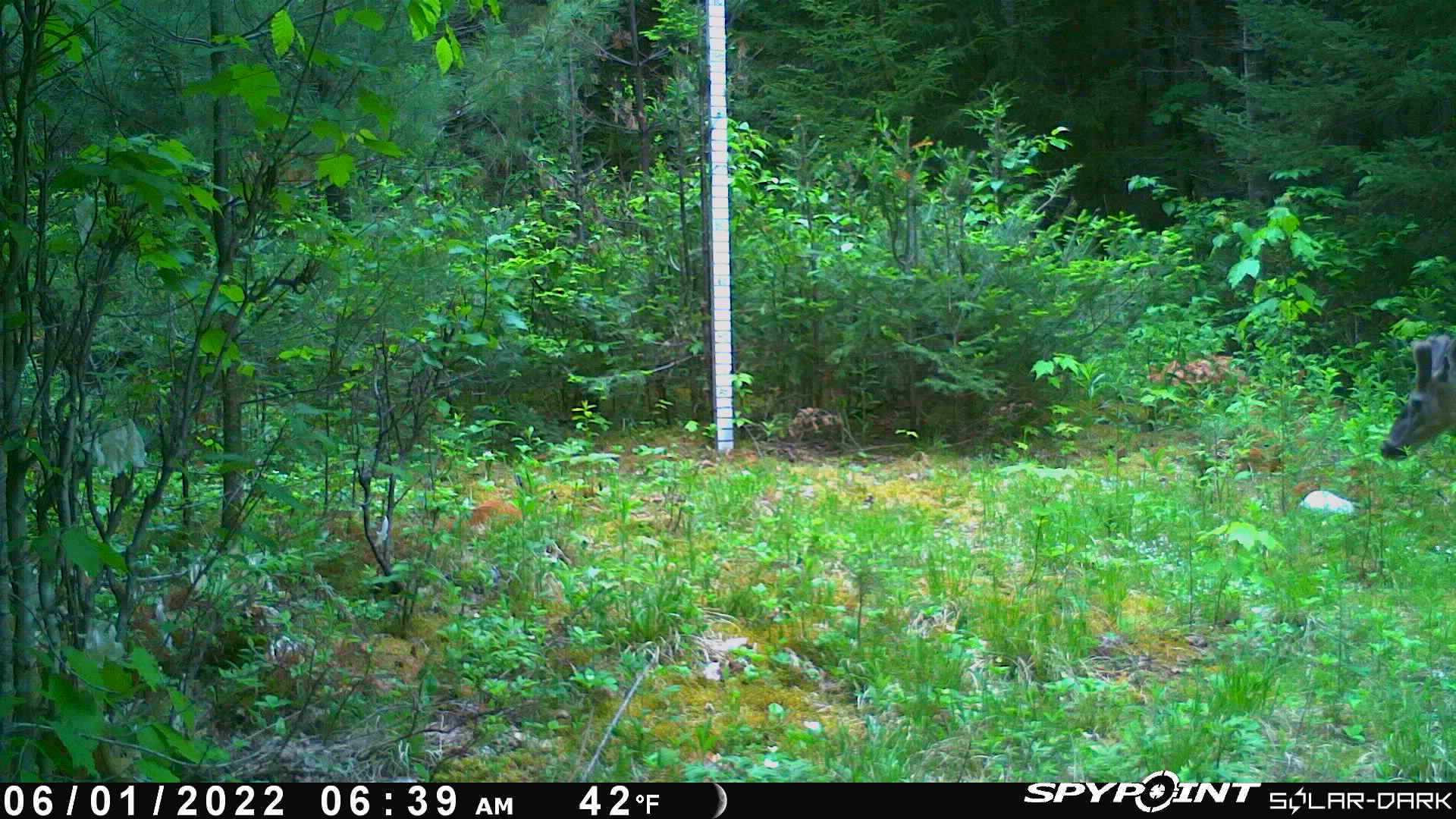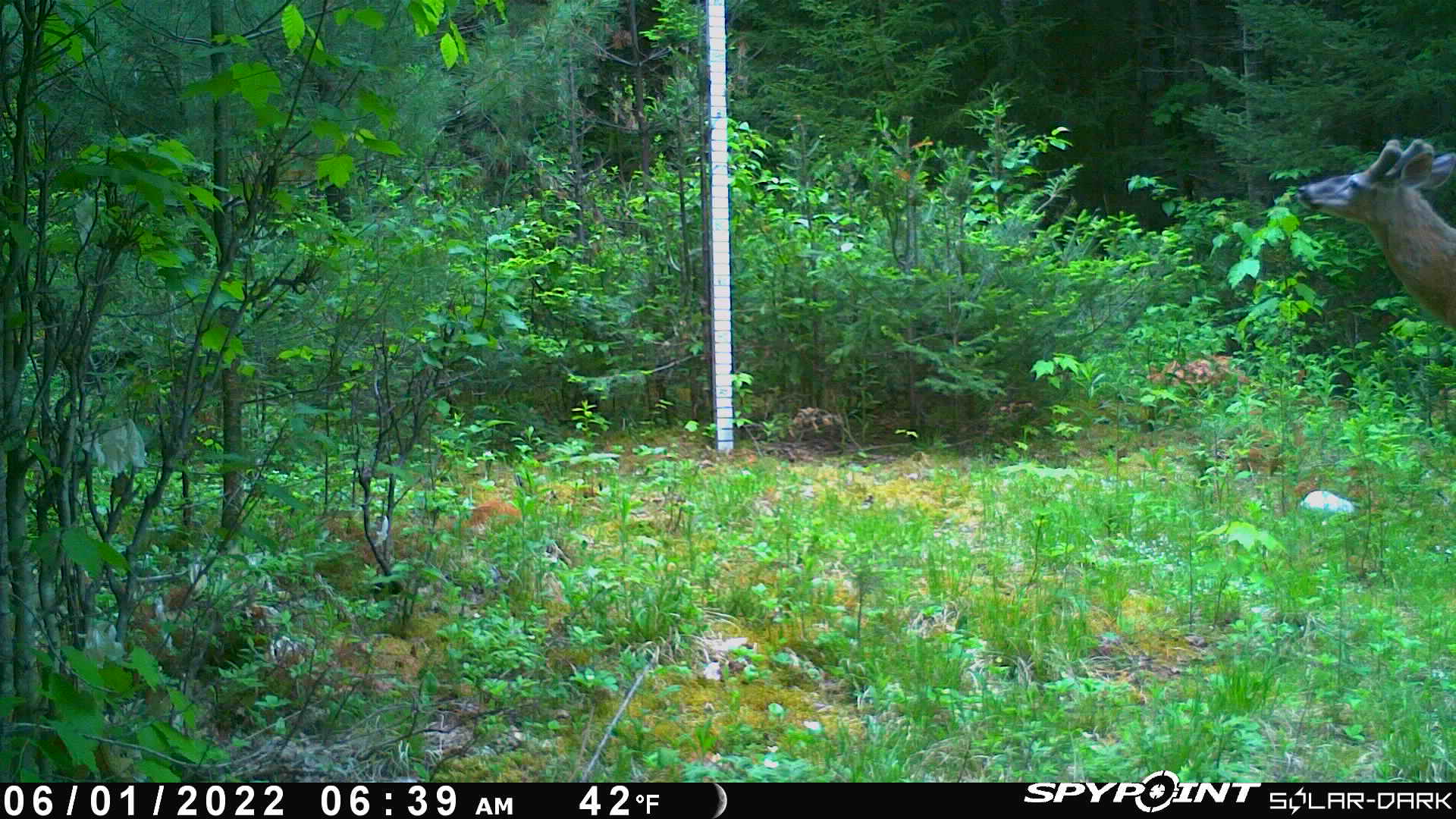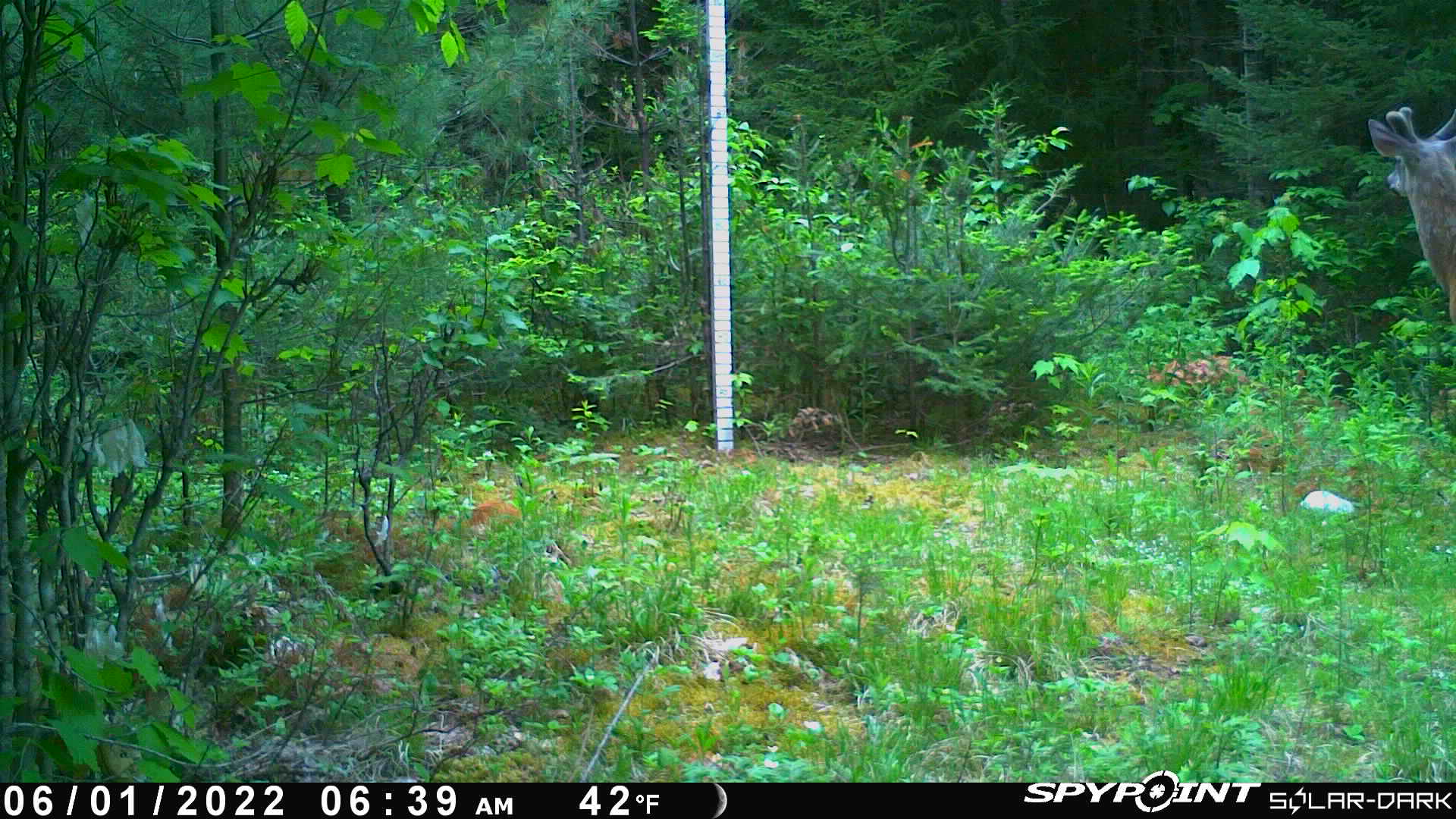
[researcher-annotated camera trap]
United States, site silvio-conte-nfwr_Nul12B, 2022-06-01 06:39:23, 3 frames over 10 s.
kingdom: Animalia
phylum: Chordata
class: Mammalia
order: Artiodactyla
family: Cervidae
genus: Odocoileus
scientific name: Odocoileus virginianus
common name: white-tailed deer